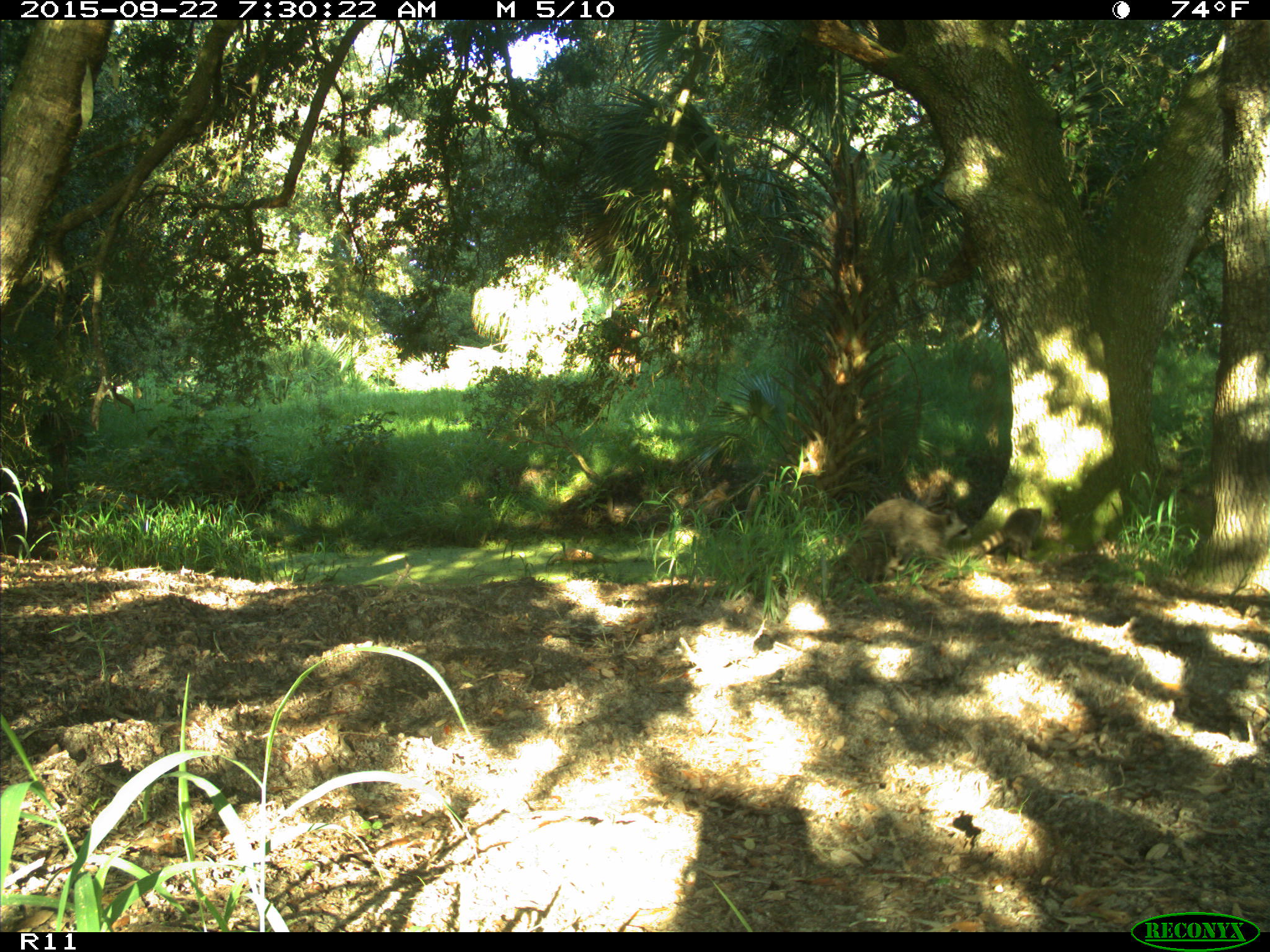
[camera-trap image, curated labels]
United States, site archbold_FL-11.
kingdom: Animalia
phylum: Chordata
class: Mammalia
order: Carnivora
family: Procyonidae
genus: Procyon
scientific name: Procyon lotor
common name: common raccoon